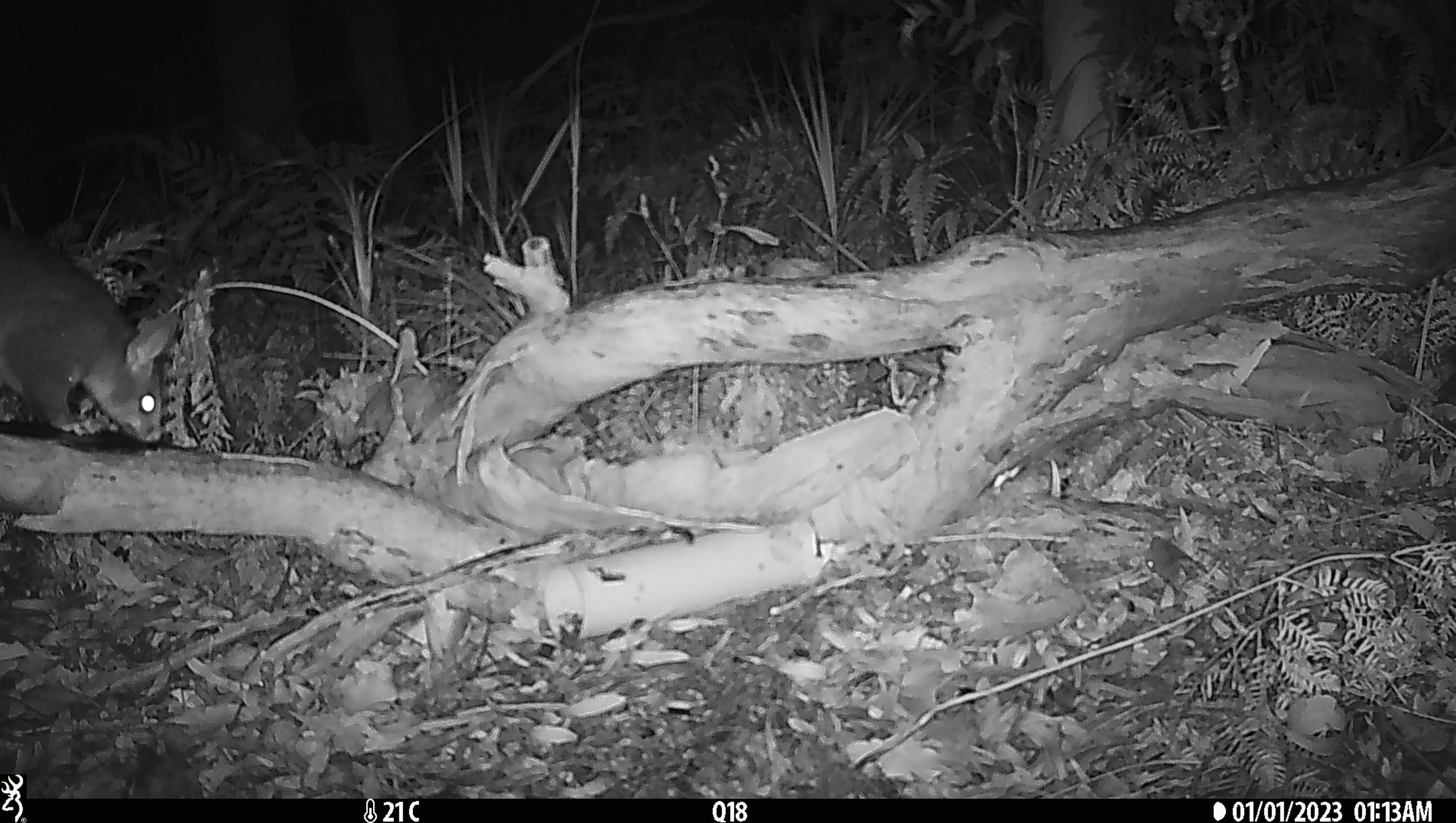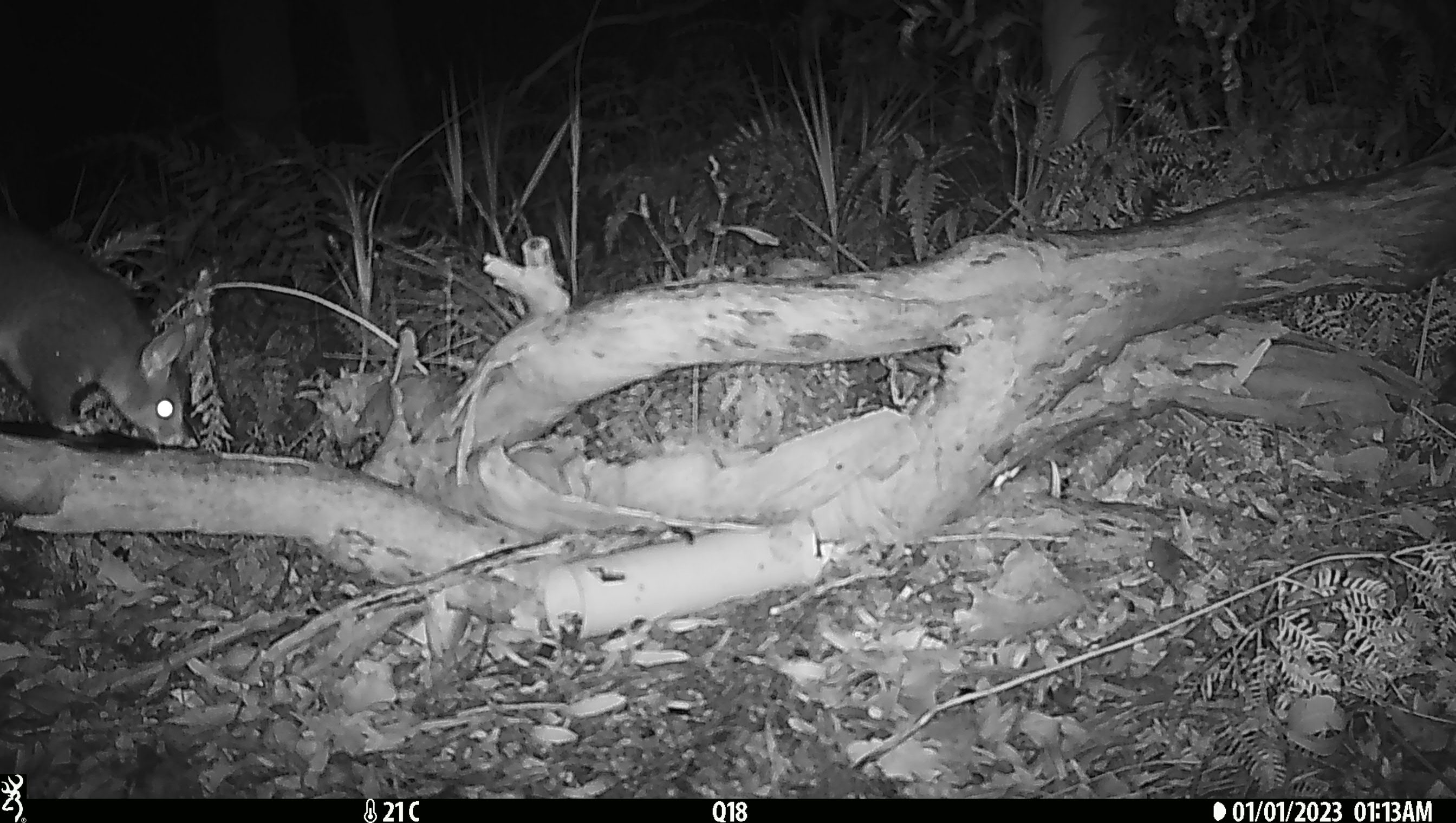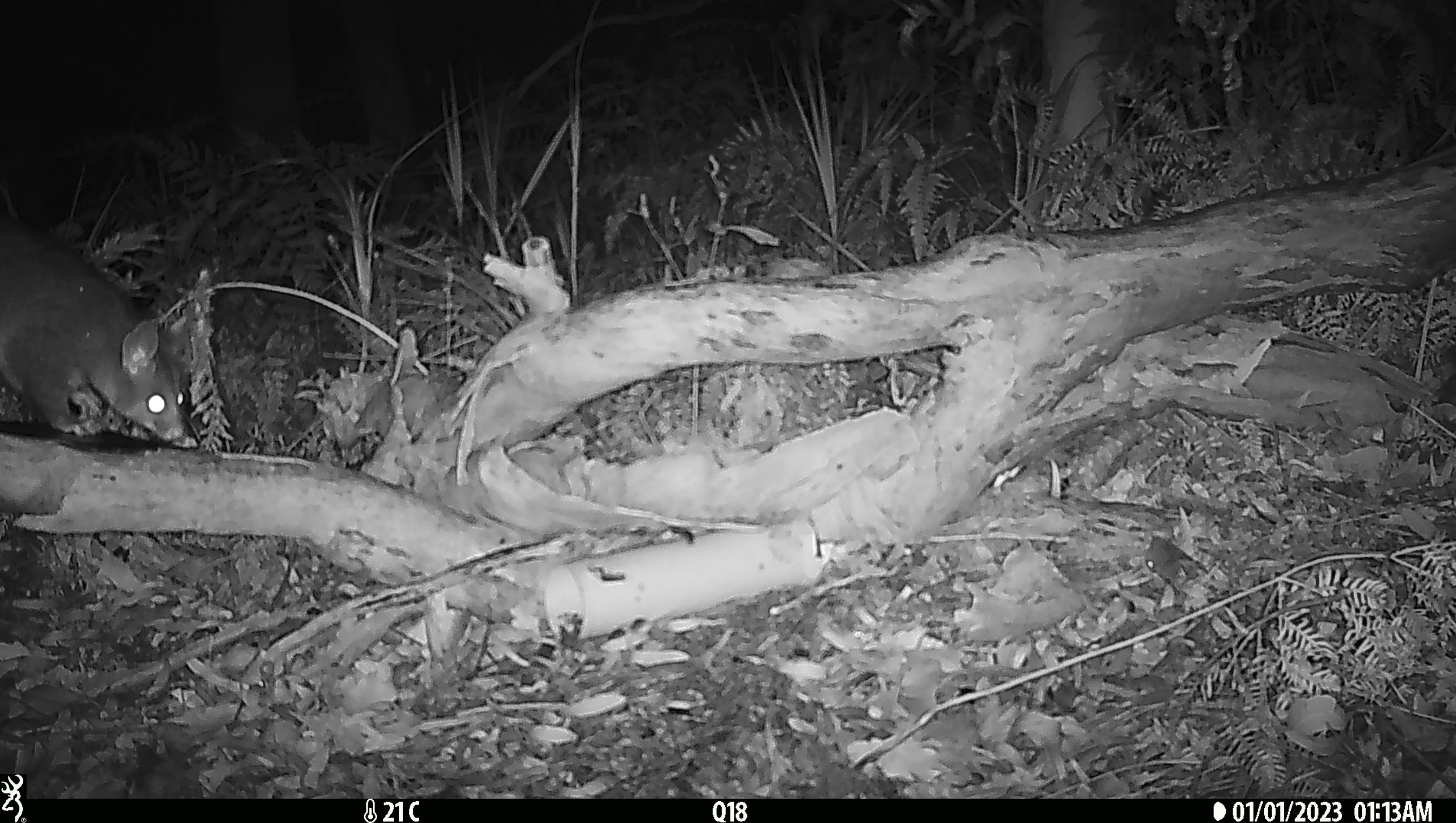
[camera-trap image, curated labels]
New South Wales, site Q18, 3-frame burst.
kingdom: Animalia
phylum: Chordata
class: Mammalia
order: Diprotodontia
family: Phalangeridae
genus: Trichosurus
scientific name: Trichosurus vulpecula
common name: common brushtail possum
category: possum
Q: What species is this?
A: Possum (common brushtail possum) (Trichosurus vulpecula).